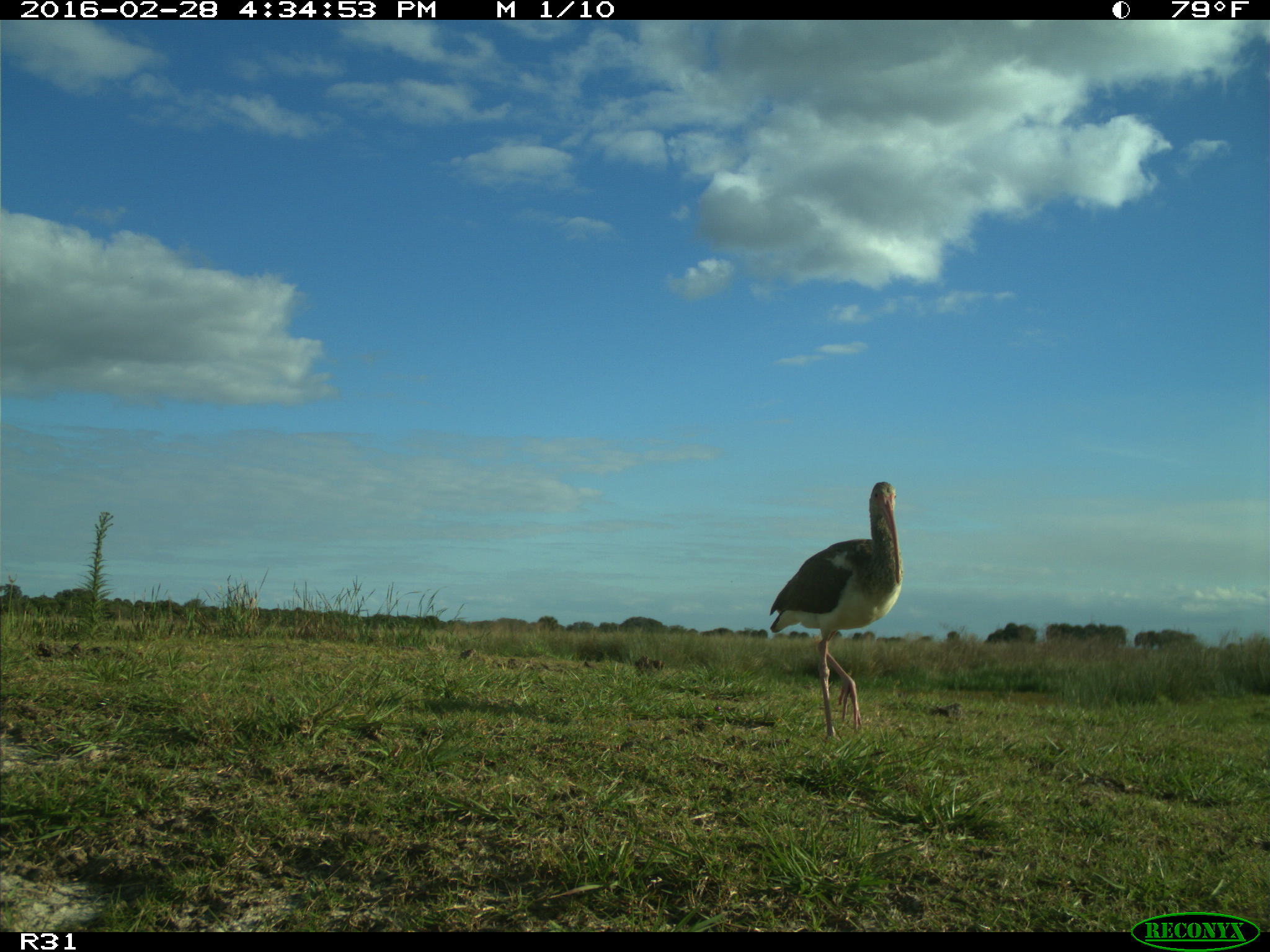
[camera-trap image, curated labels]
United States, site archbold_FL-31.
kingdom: Animalia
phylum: Chordata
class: Aves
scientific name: Aves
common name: birds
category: unidentified bird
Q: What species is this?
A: Unidentified bird (birds) (Aves).